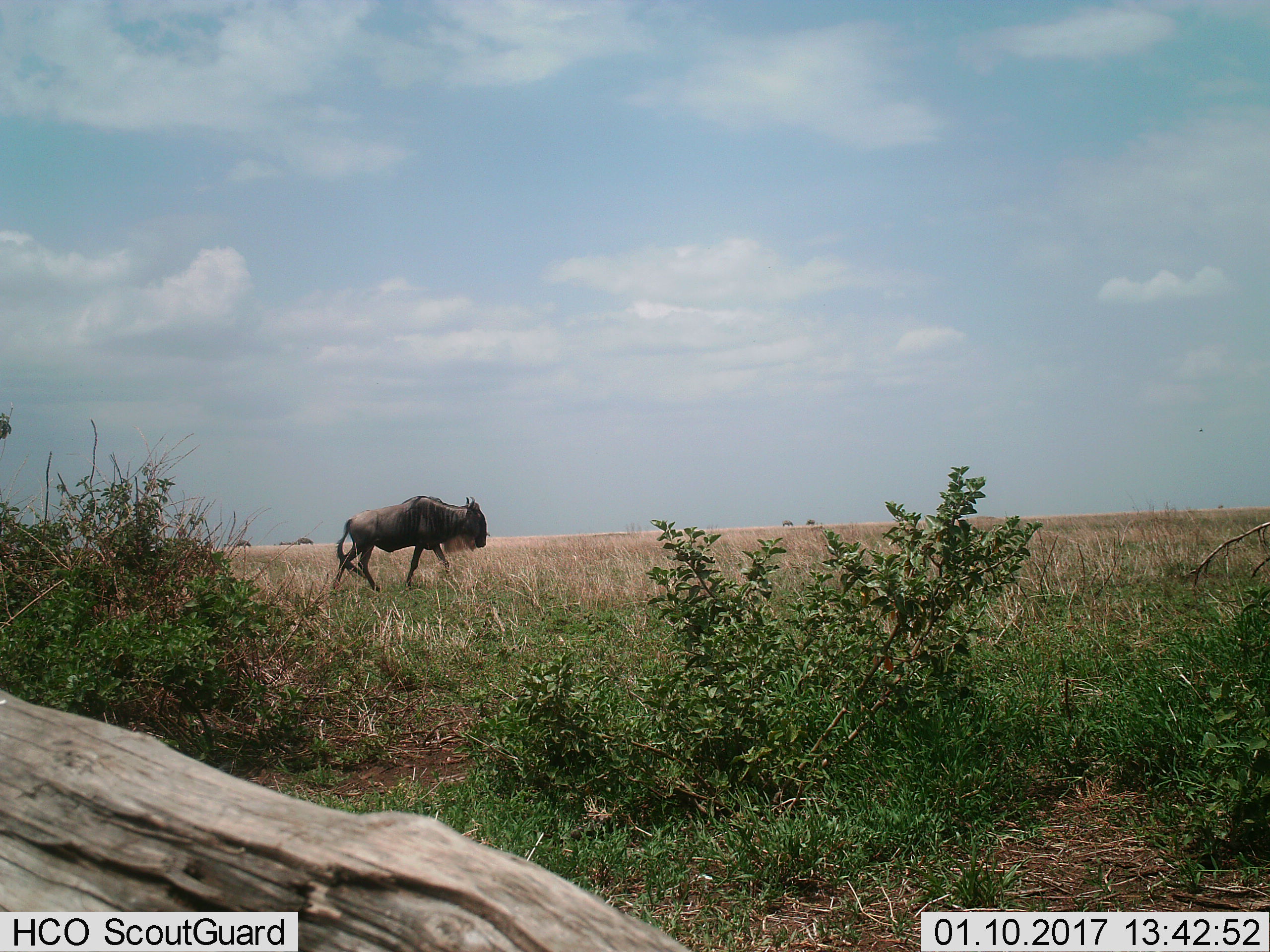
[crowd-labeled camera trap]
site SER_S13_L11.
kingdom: Animalia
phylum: Chordata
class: Mammalia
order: Artiodactyla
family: Bovidae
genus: Connochaetes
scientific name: Connochaetes taurinus taurinus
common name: blue wildebeest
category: wildebeestblue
Wildebeestblue (blue wildebeest) (Connochaetes taurinus taurinus), count 1. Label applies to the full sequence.